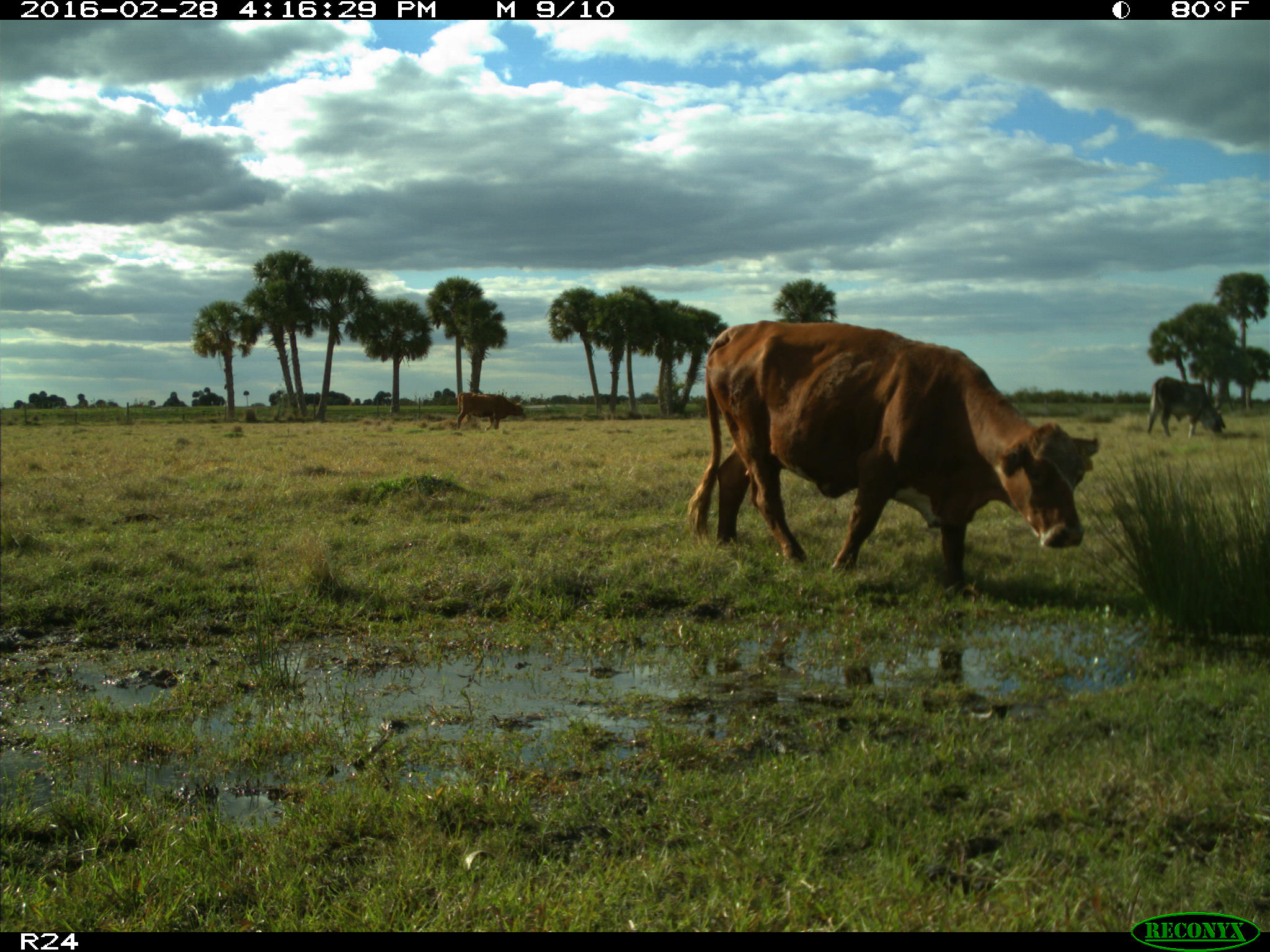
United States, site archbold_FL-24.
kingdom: Animalia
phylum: Chordata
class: Mammalia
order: Artiodactyla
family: Bovidae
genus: Bos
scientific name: Bos taurus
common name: domestic cow